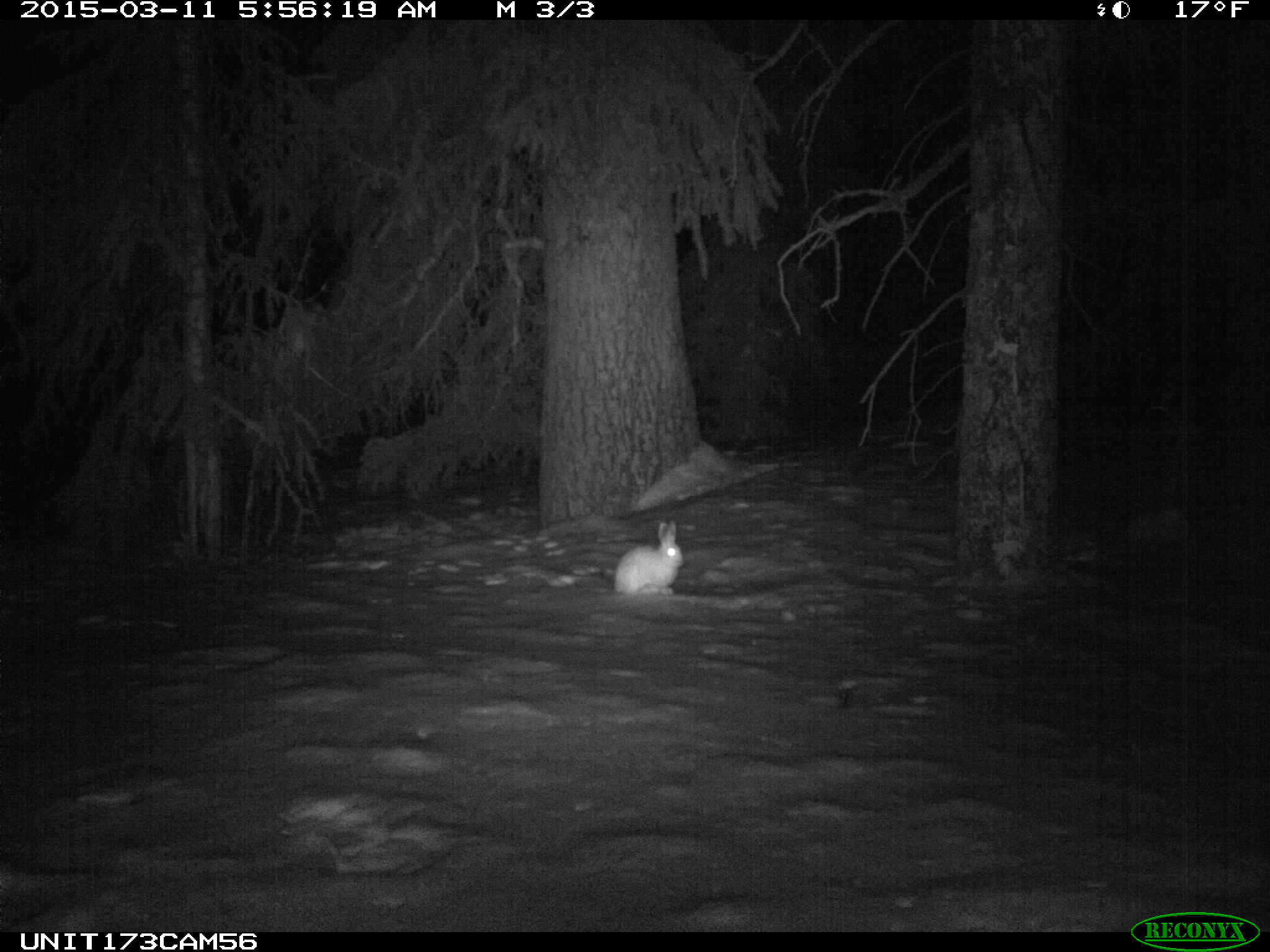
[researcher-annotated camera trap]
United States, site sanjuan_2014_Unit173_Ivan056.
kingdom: Animalia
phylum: Chordata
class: Mammalia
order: Lagomorpha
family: Leporidae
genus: Lepus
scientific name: Lepus americanus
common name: snowshoe hare